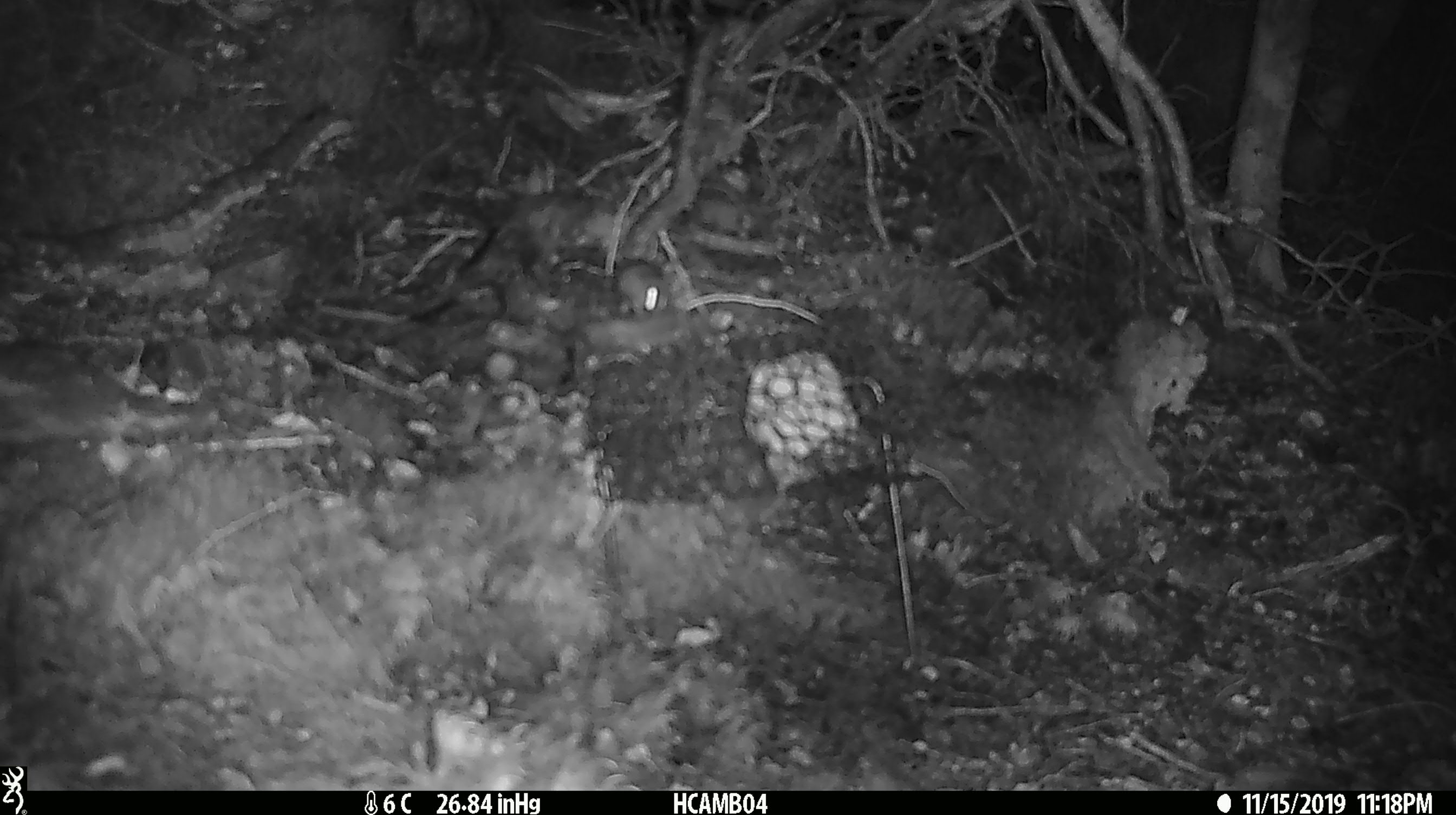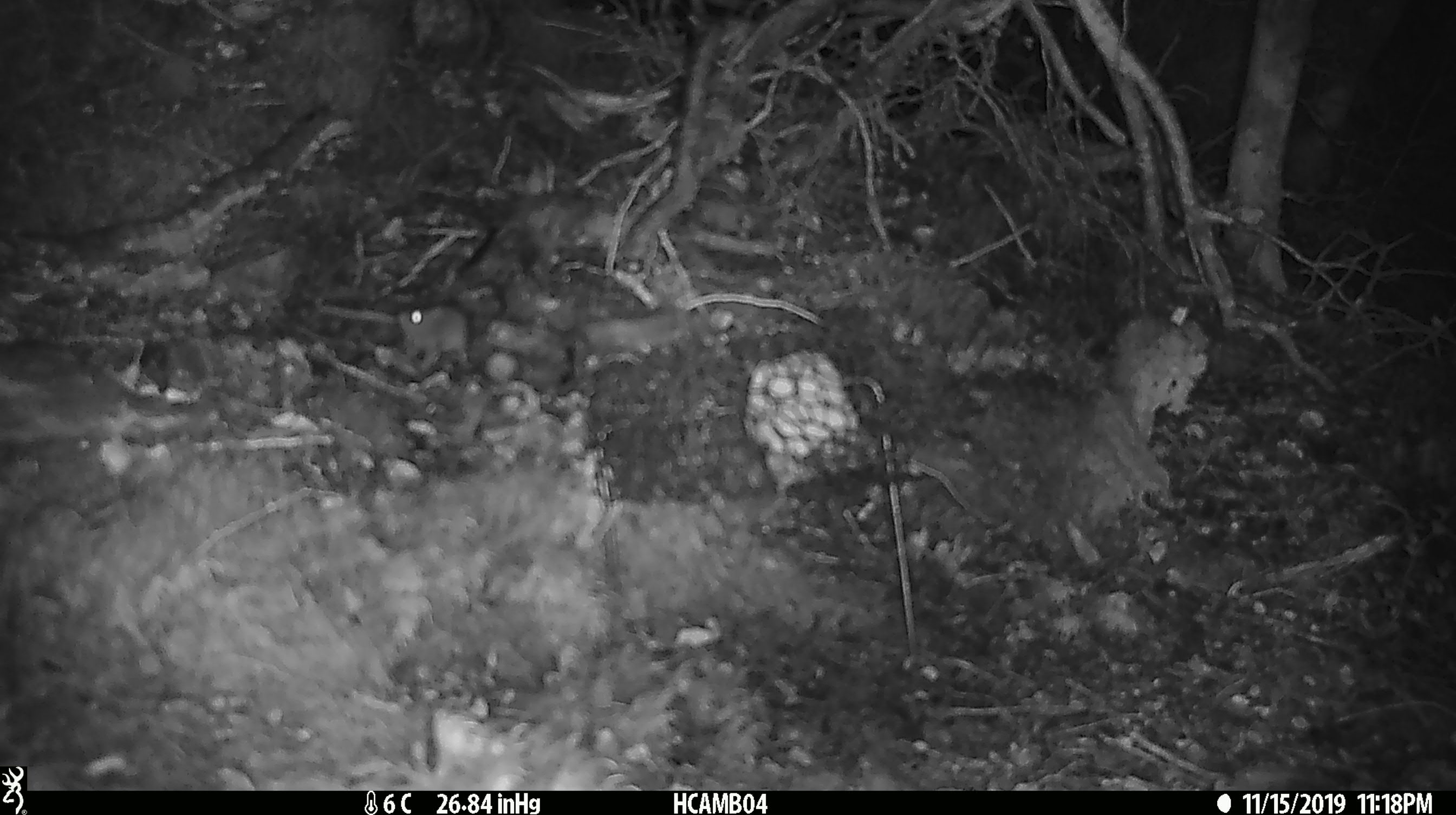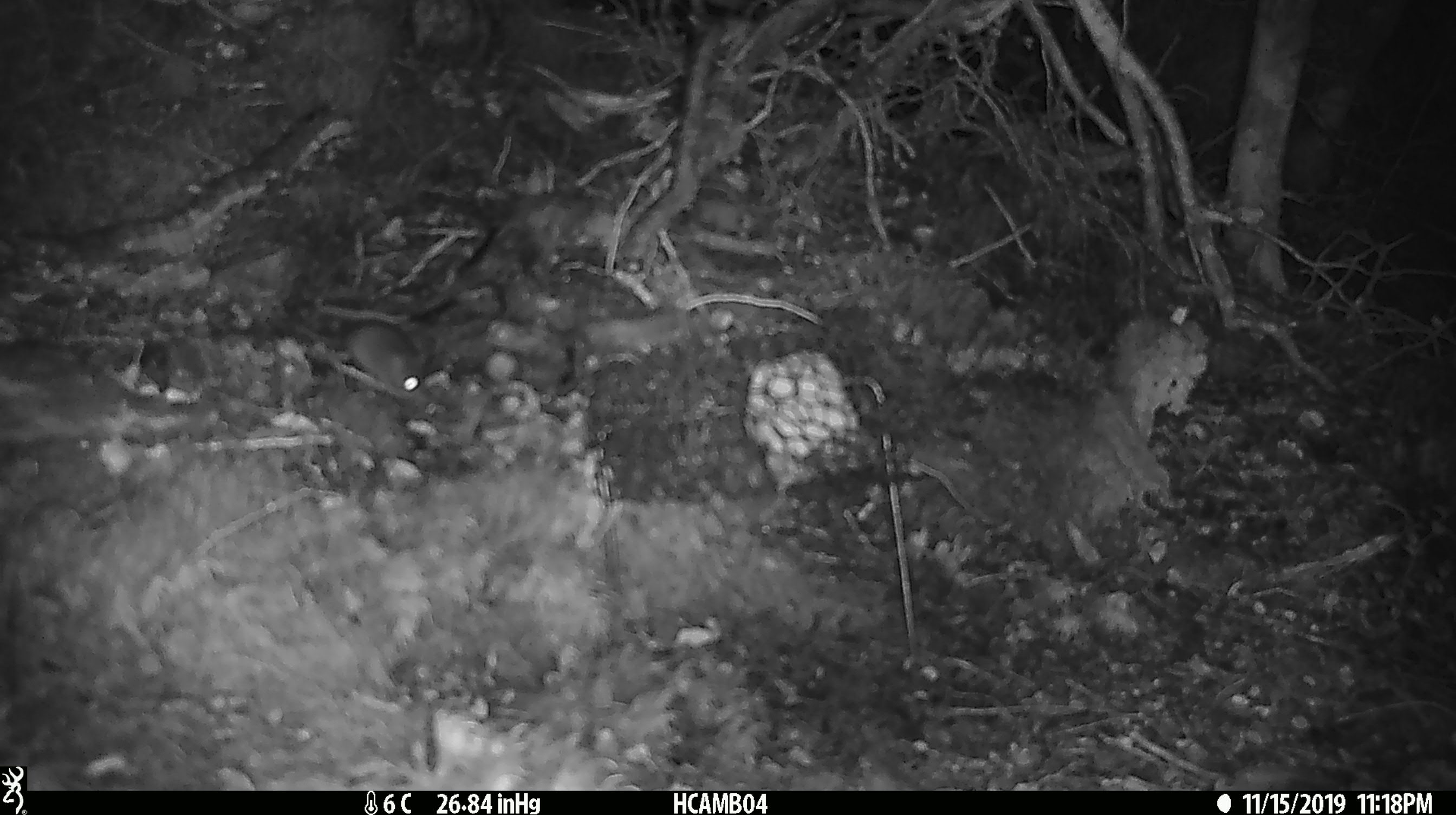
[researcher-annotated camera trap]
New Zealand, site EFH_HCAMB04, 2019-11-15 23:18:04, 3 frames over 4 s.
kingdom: Animalia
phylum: Chordata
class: Mammalia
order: Rodentia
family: Muridae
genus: Mus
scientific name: Mus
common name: mouse